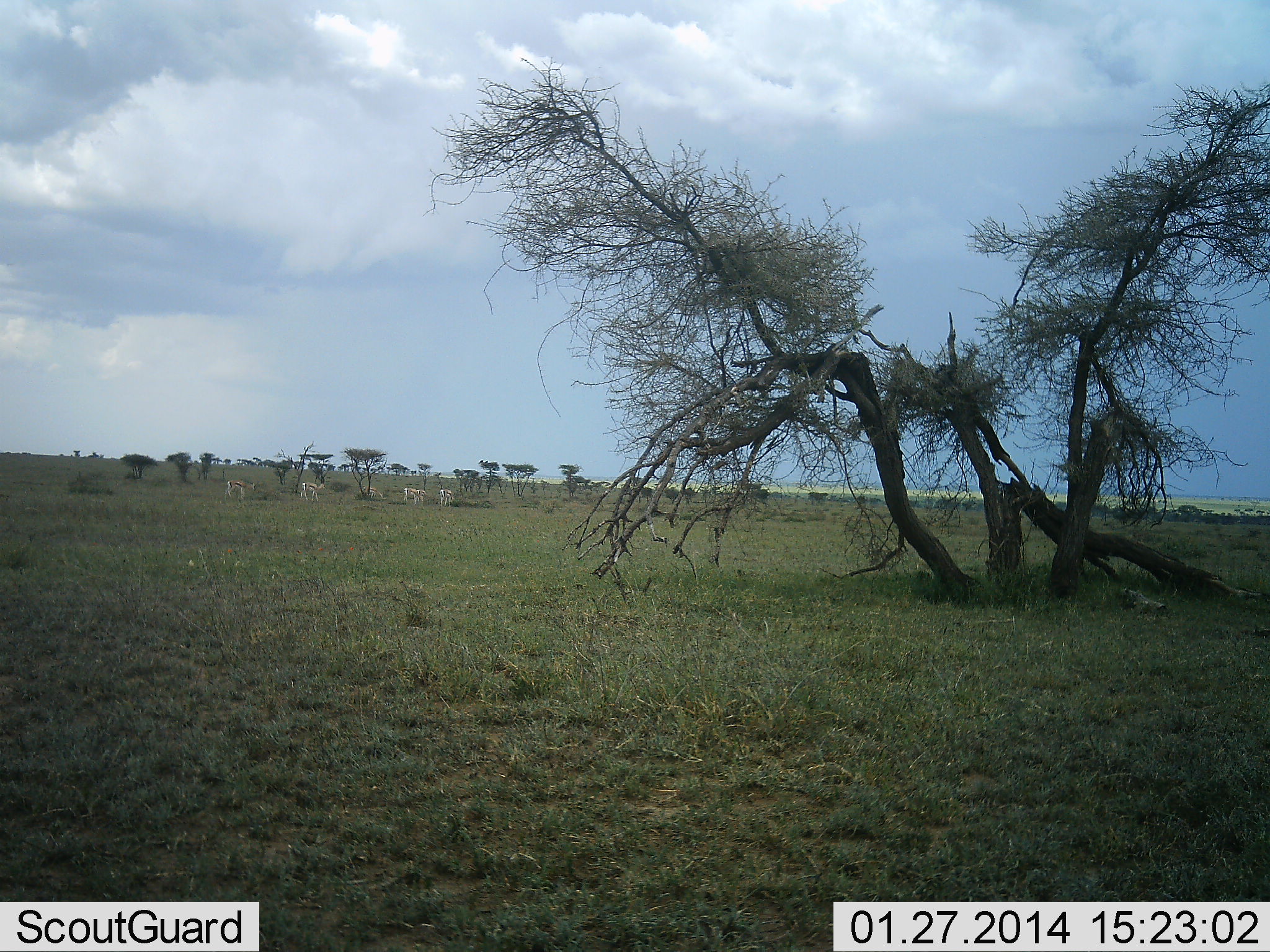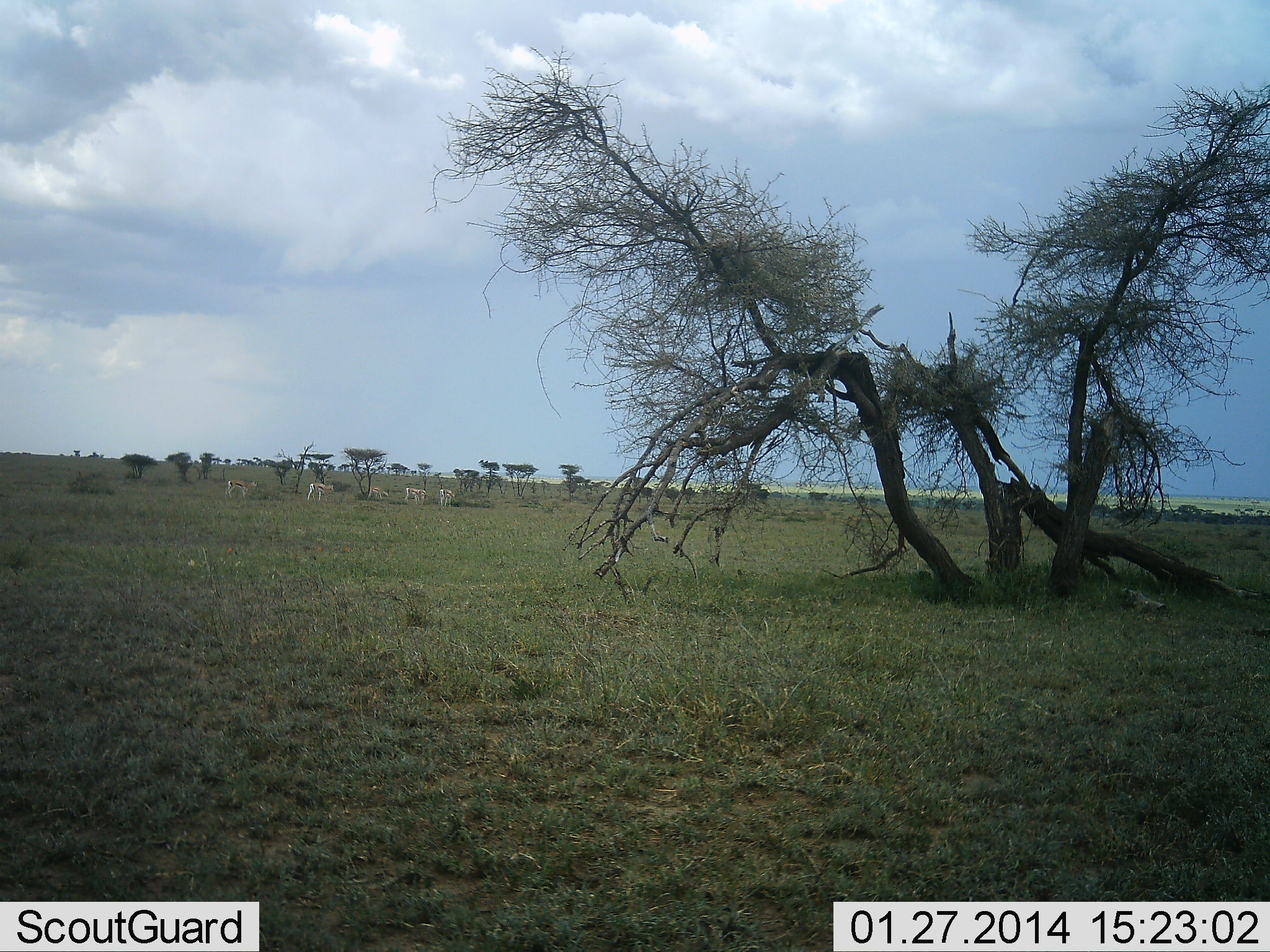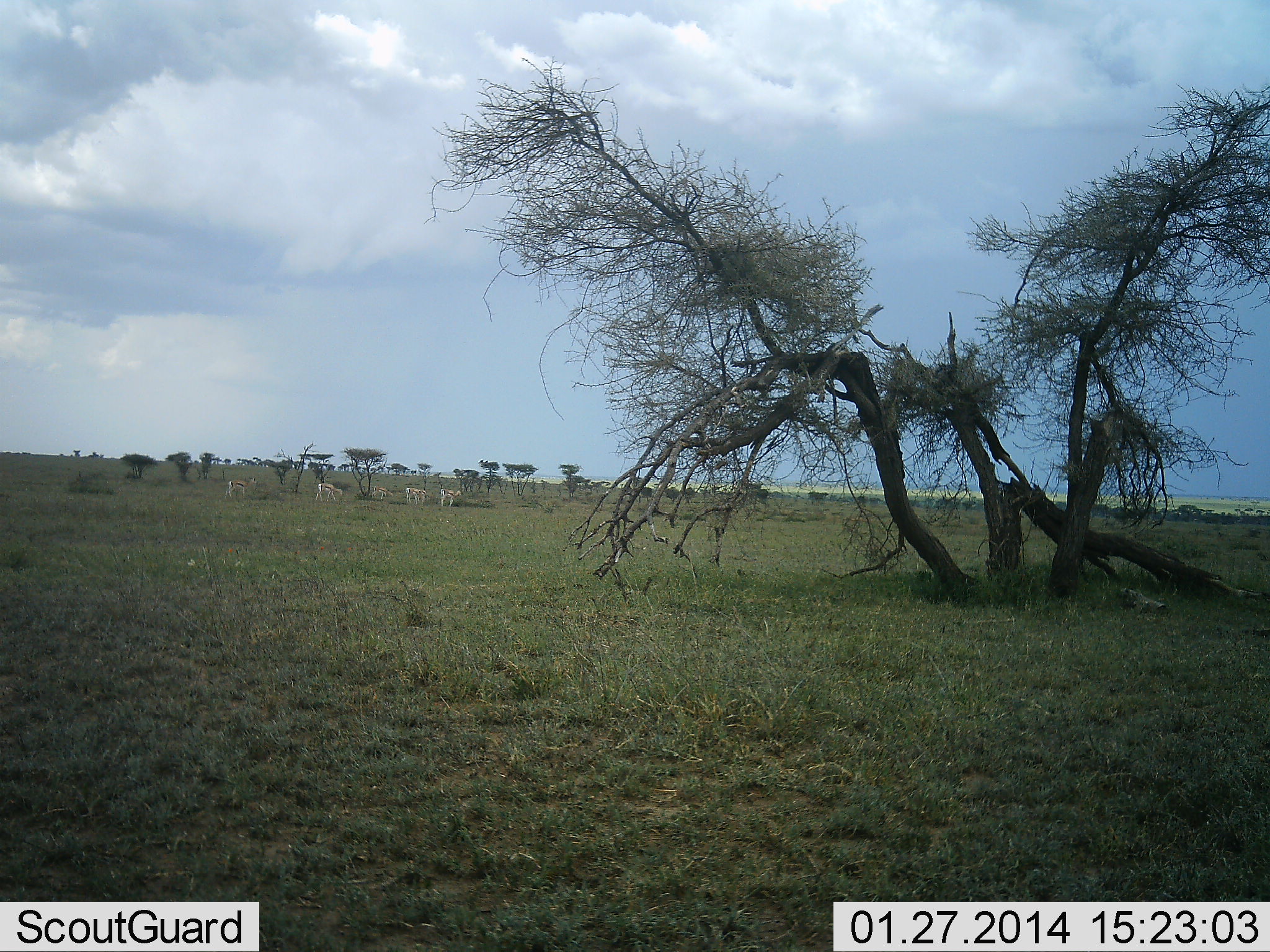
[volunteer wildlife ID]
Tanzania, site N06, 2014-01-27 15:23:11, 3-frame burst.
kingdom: Animalia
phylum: Chordata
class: Mammalia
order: Artiodactyla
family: Bovidae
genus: Eudorcas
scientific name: Eudorcas thomsonii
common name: thomson's gazelle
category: gazellethomsons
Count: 6.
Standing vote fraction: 60%.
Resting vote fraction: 0%.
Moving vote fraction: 70%.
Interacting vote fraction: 0%.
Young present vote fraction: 0%.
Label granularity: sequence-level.